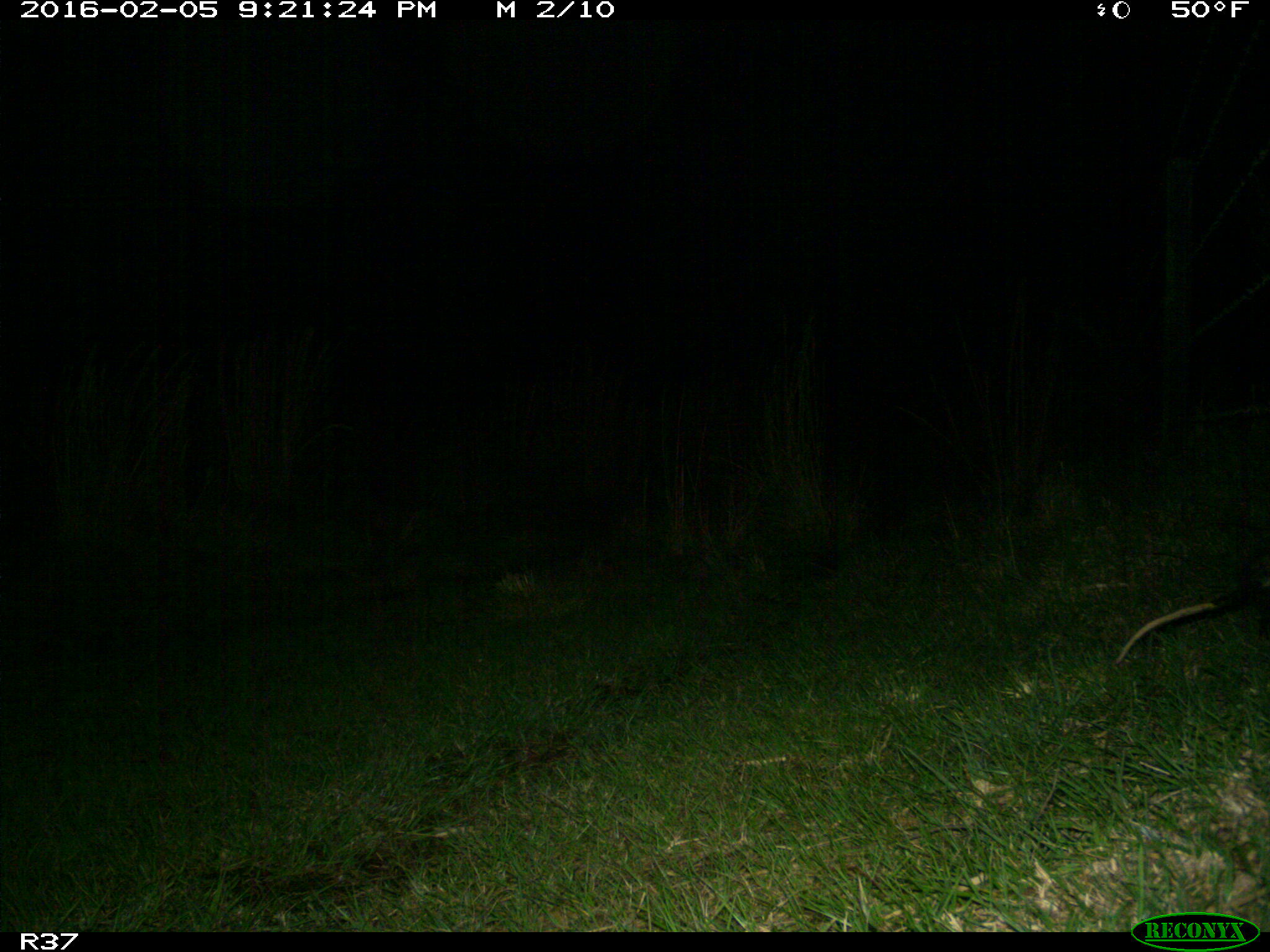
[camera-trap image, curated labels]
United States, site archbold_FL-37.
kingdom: Animalia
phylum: Chordata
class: Mammalia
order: Didelphimorphia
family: Didelphidae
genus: Didelphis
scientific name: Didelphis virginiana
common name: virginia opossum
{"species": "Didelphis virginiana (virginia opossum)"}